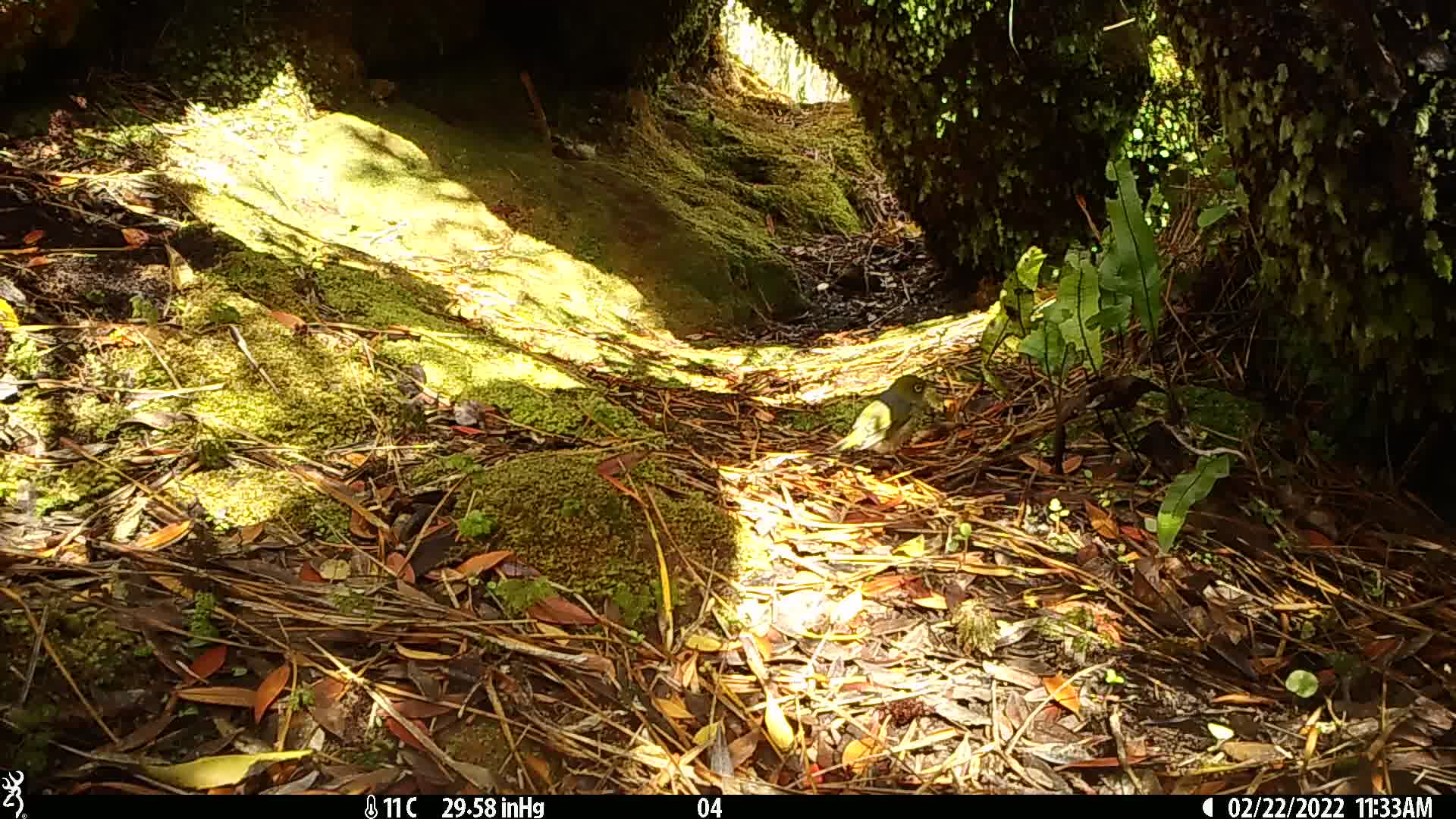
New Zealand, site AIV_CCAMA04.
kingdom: Animalia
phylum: Chordata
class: Aves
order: Passeriformes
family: Zosteropidae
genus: Zosterops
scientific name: Zosterops lateralis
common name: silvereye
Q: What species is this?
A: Silvereye (Zosterops lateralis).